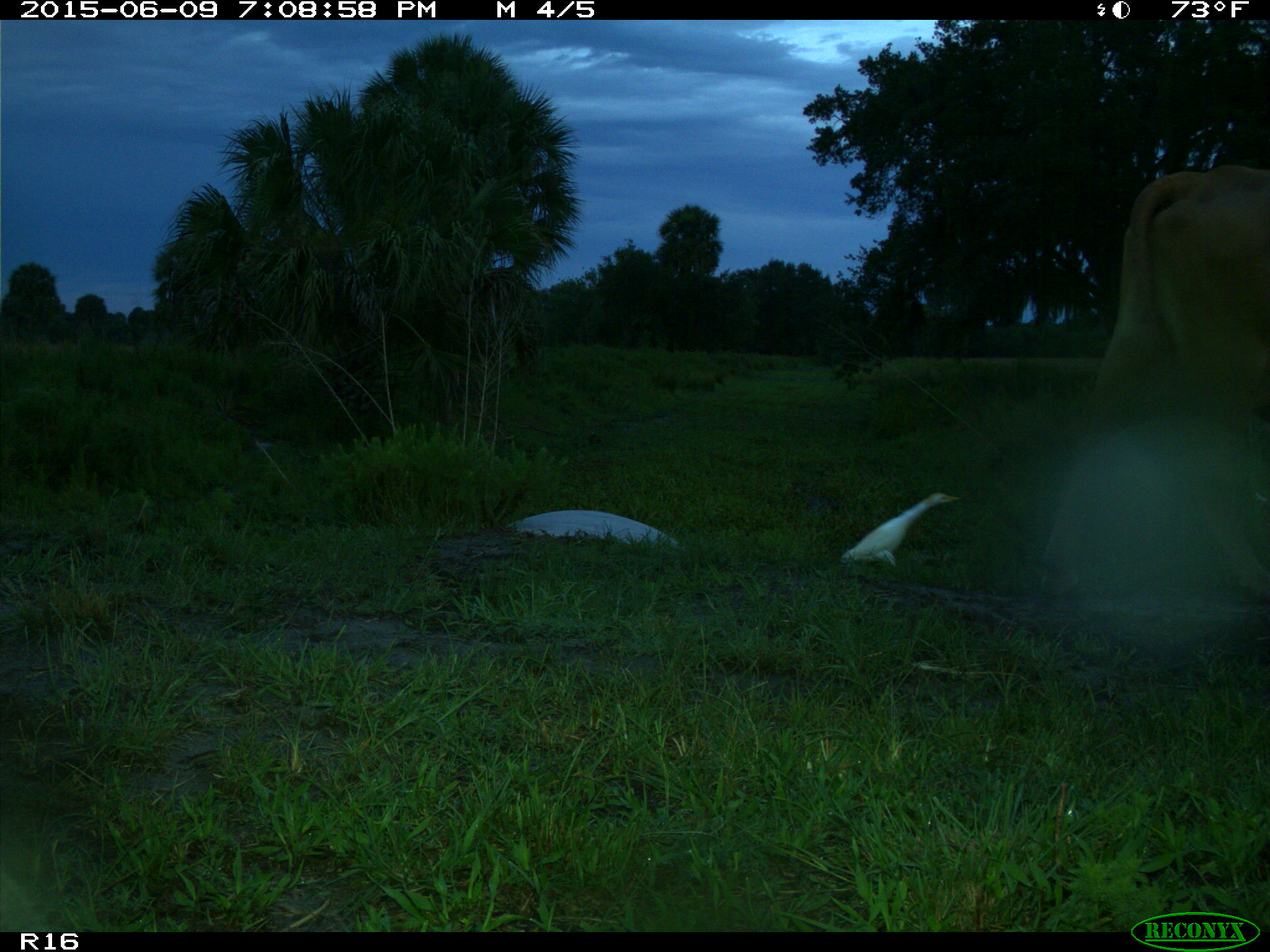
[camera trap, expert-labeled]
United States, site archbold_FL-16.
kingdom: Animalia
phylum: Chordata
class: Mammalia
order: Artiodactyla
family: Bovidae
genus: Bos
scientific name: Bos taurus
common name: domestic cow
Bos taurus (domestic cow).